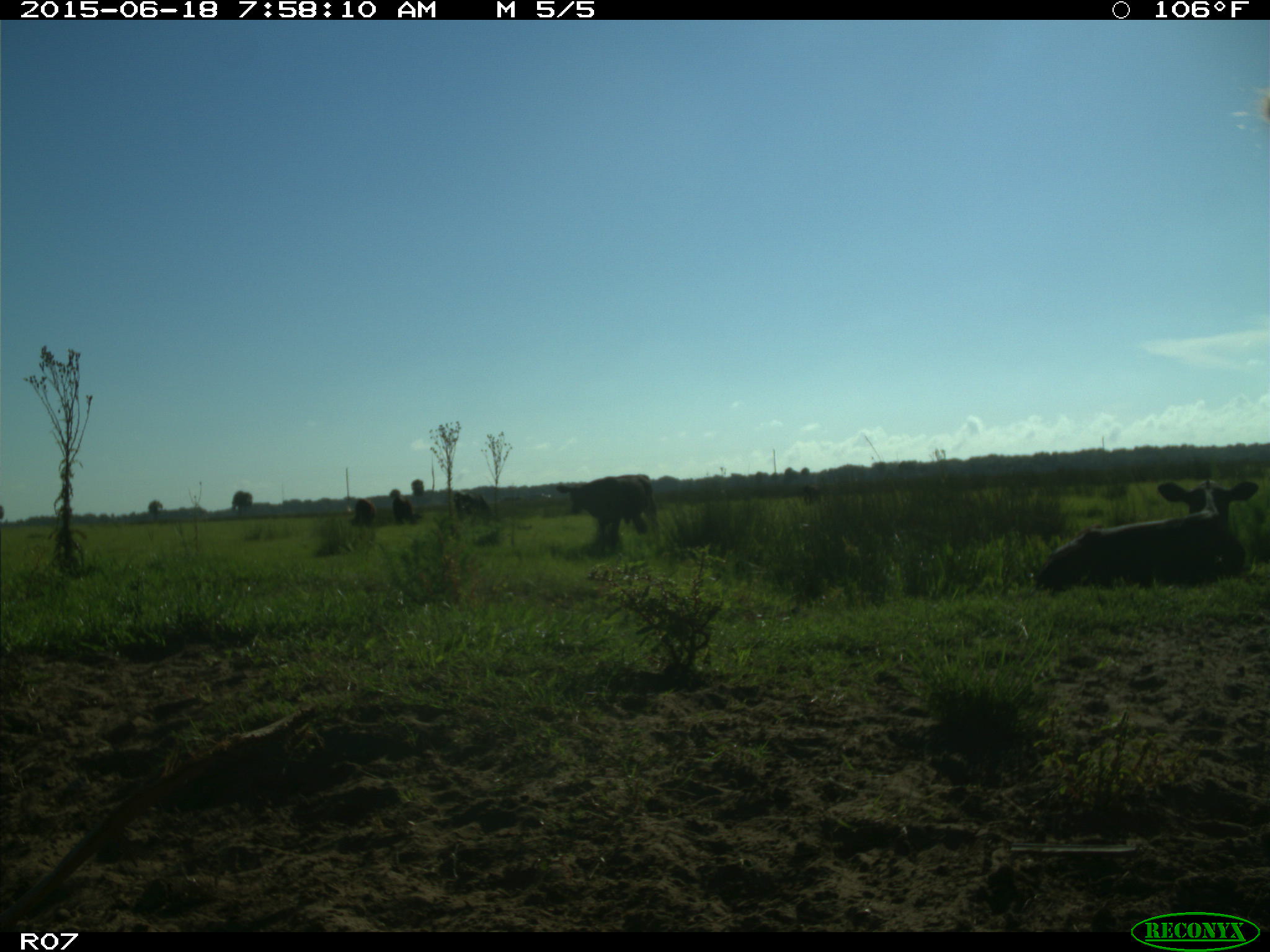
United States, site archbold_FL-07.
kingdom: Animalia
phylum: Chordata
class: Mammalia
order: Artiodactyla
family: Bovidae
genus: Bos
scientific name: Bos taurus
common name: domestic cow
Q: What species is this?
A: Bos taurus (domestic cow).